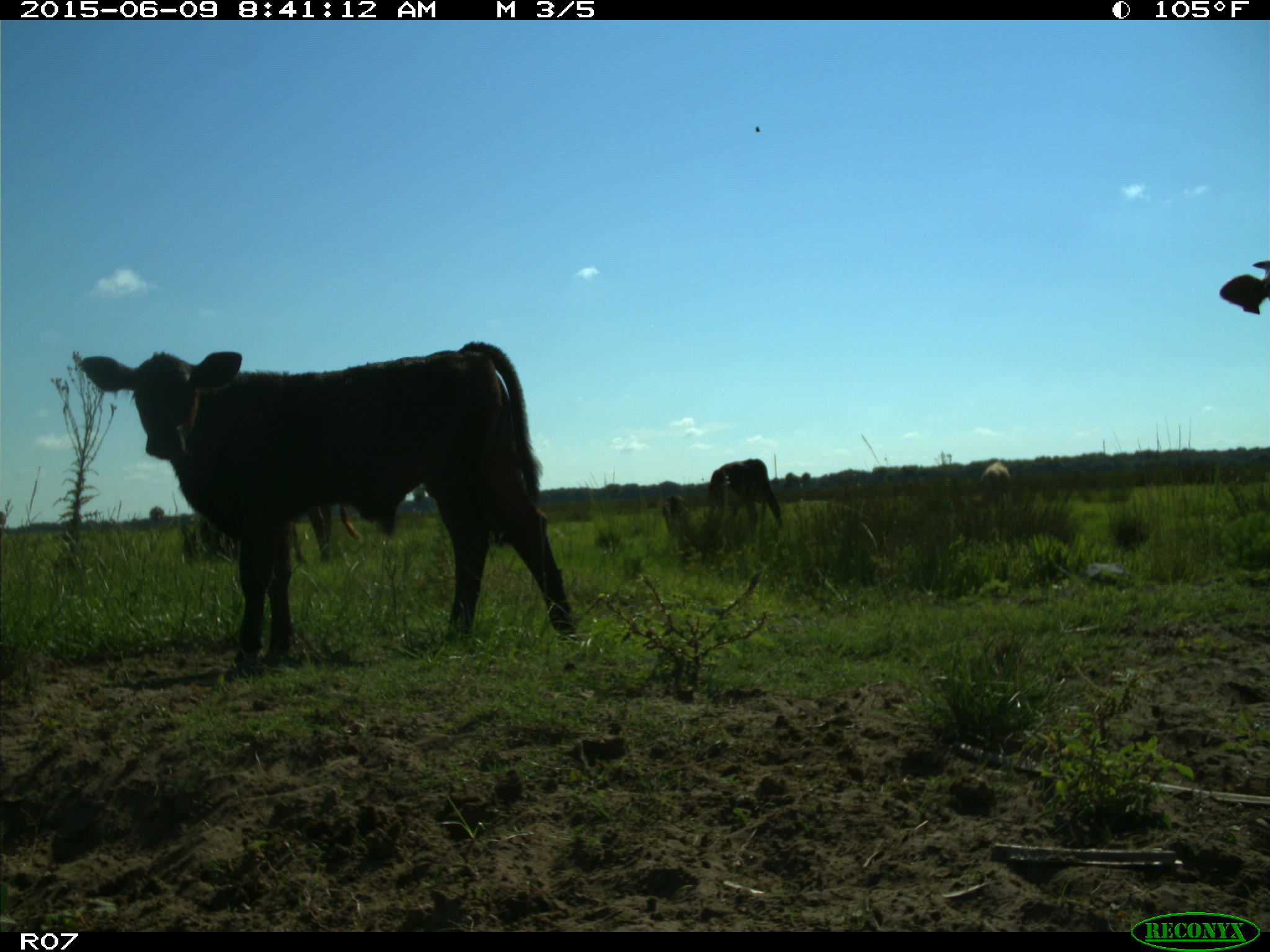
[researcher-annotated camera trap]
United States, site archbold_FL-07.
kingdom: Animalia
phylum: Chordata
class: Mammalia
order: Artiodactyla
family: Bovidae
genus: Bos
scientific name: Bos taurus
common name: domestic cow